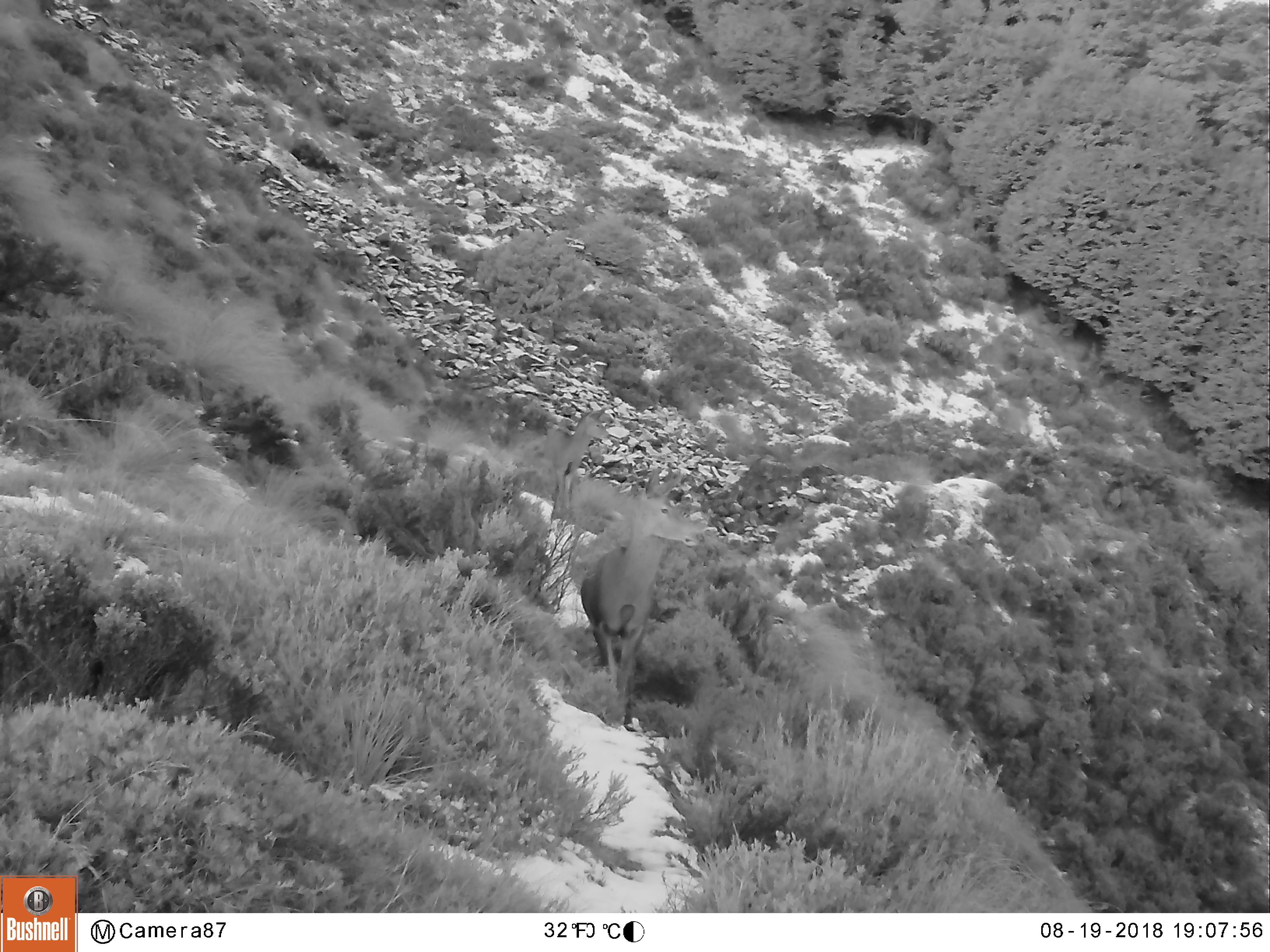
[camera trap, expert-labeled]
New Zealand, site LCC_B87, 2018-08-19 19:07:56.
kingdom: Animalia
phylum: Chordata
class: Mammalia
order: Artiodactyla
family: Cervidae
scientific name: Cervidae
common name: deer